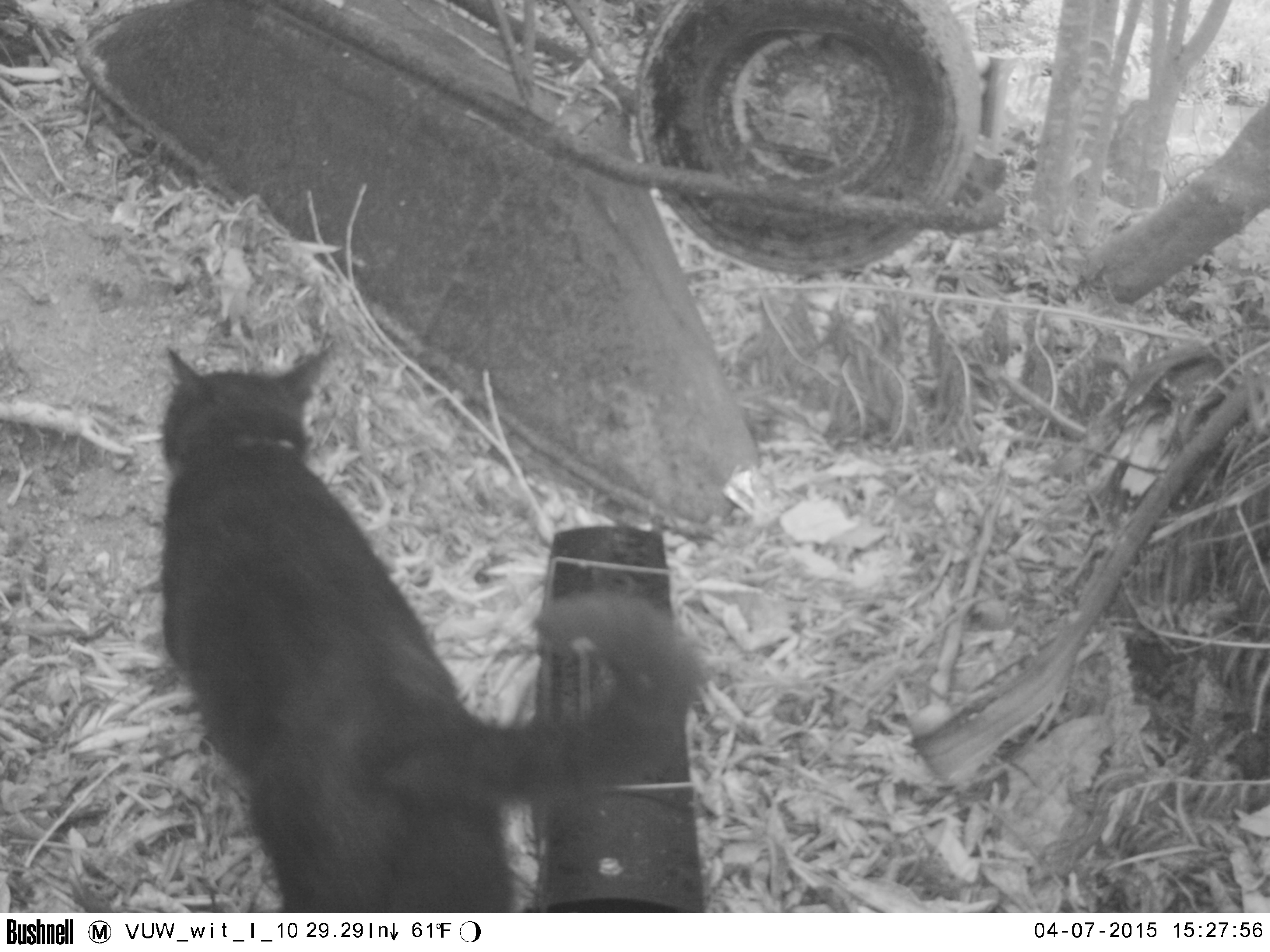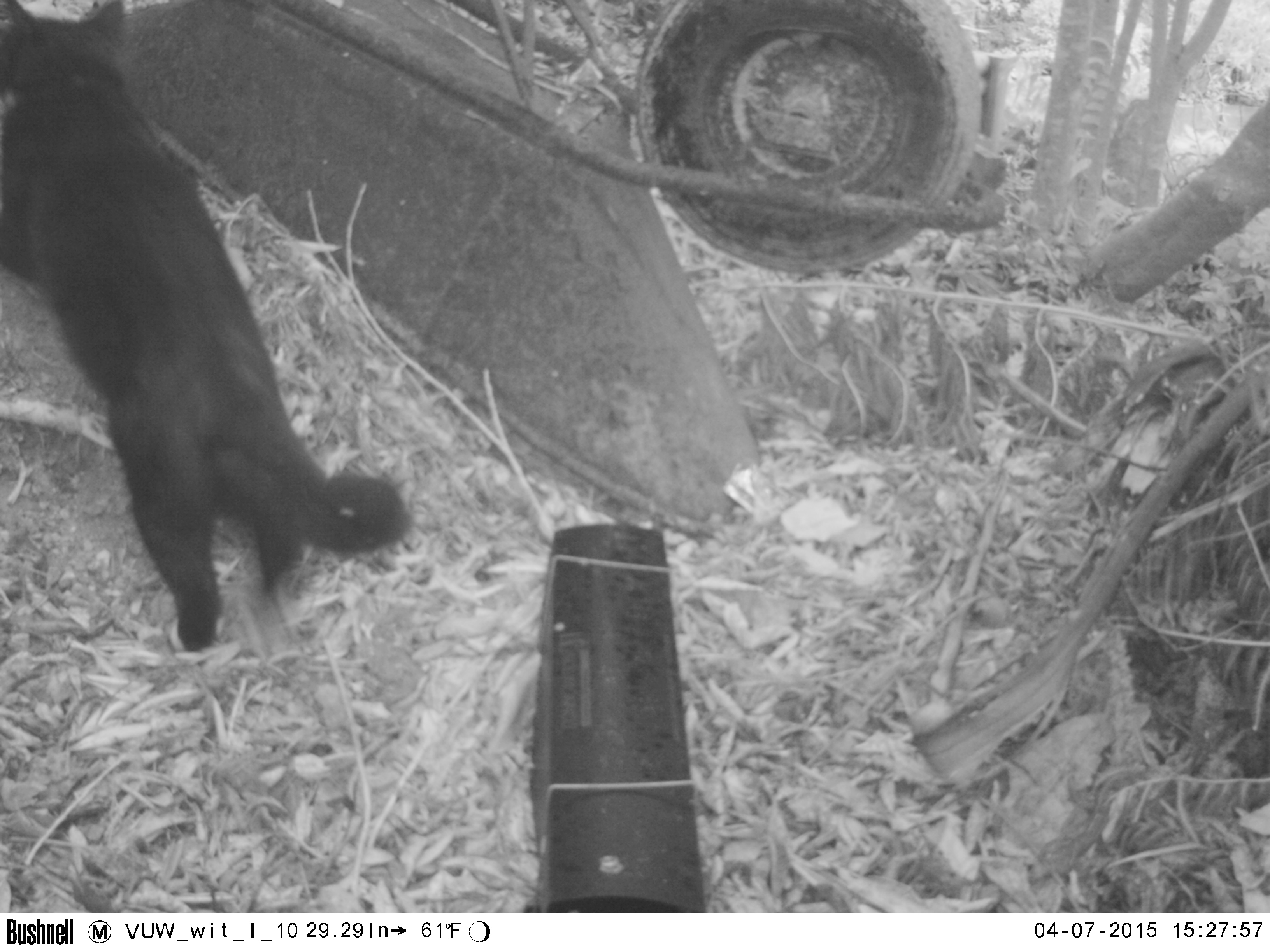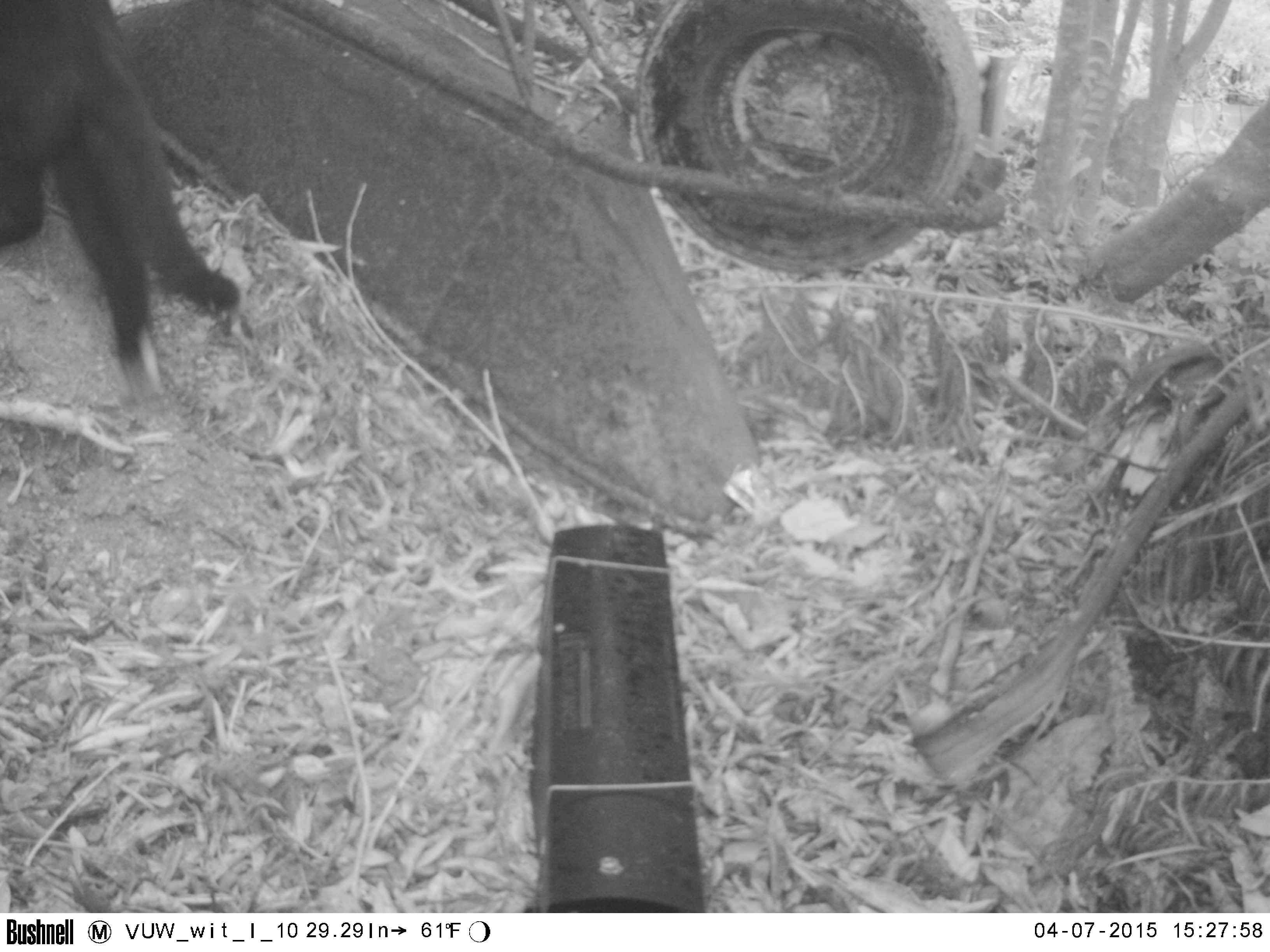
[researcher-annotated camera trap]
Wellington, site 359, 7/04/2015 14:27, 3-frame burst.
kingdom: Animalia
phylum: Chordata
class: Mammalia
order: Carnivora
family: Felidae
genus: Felis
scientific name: Felis catus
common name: cat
Cat (Felis catus).